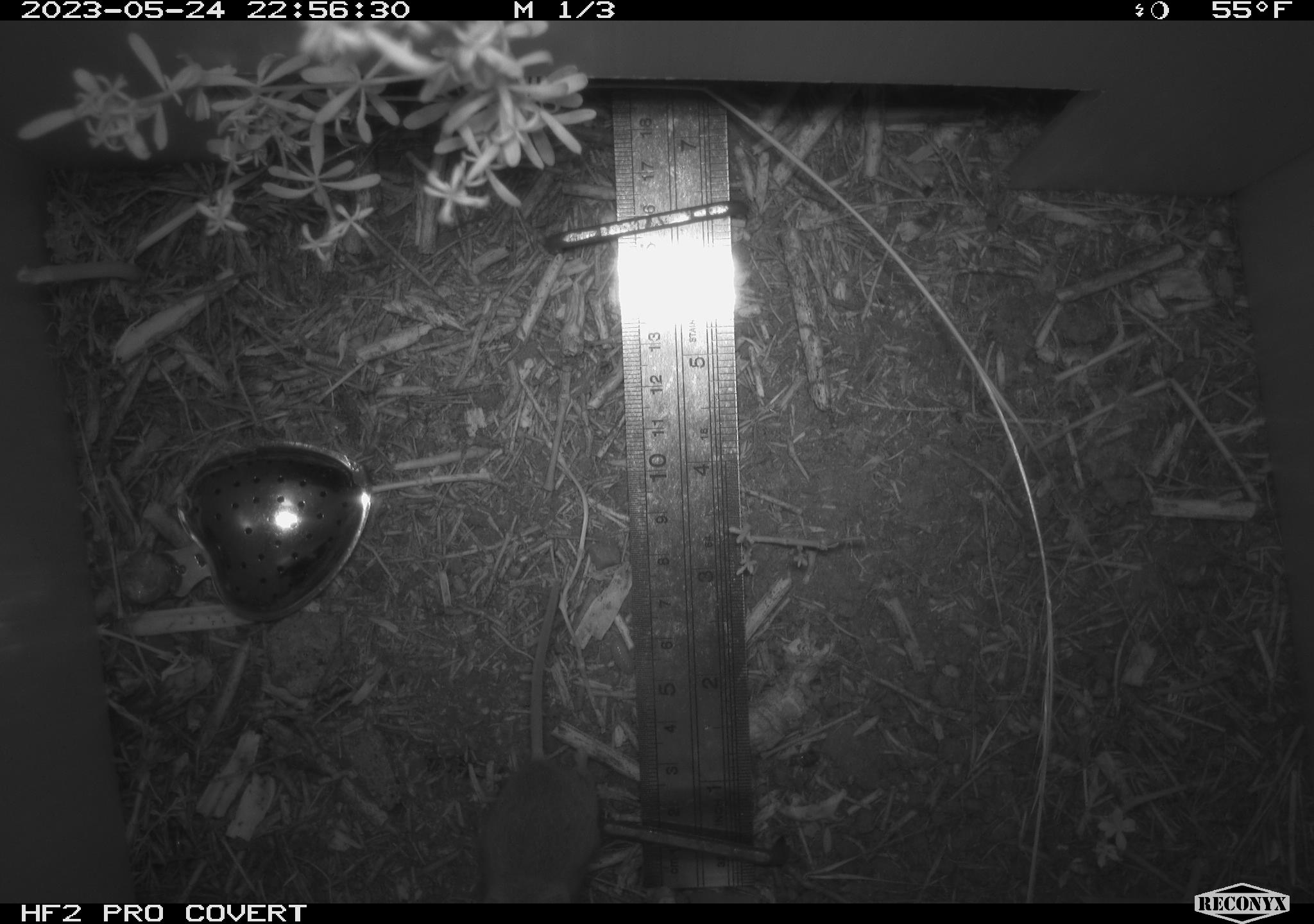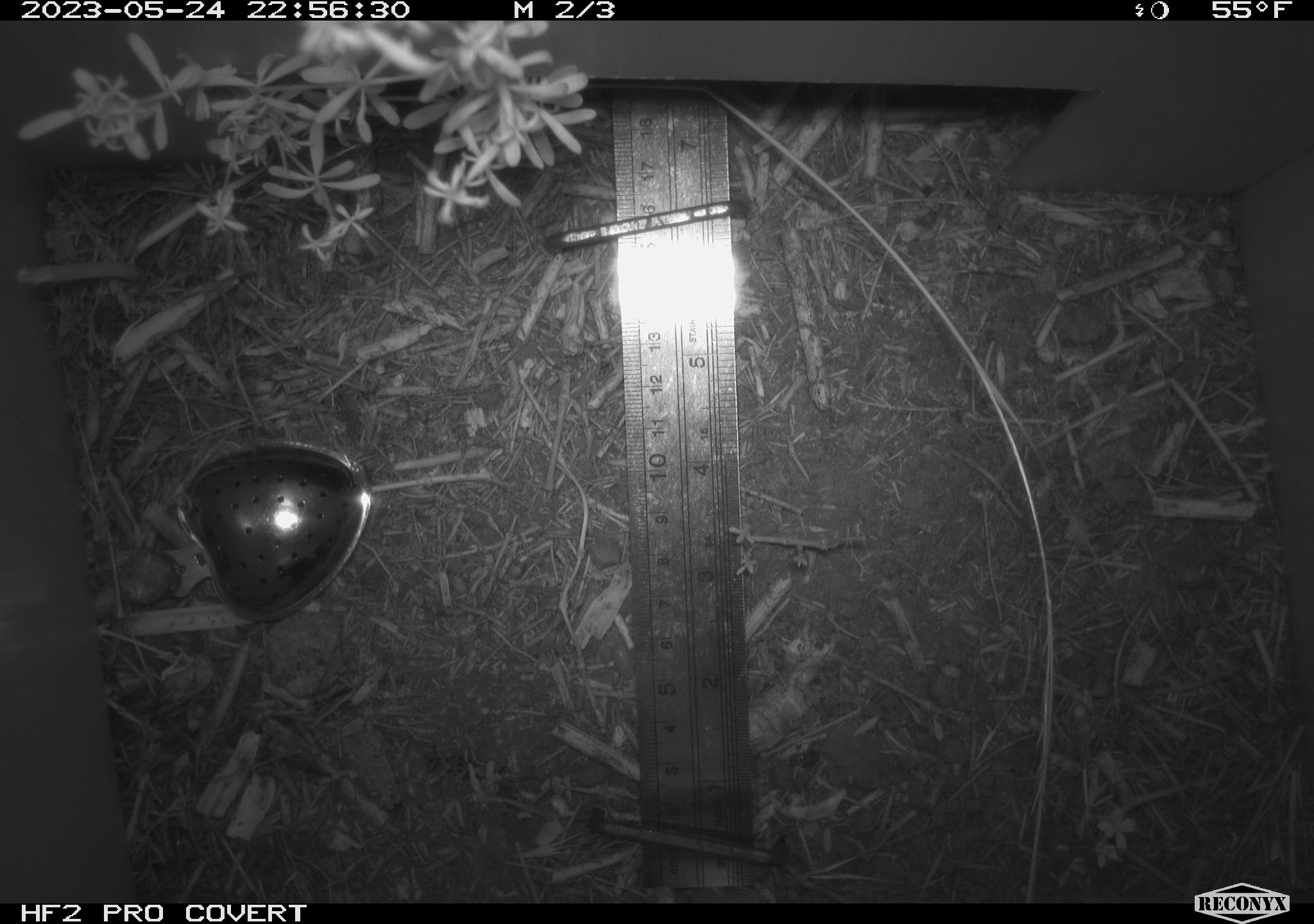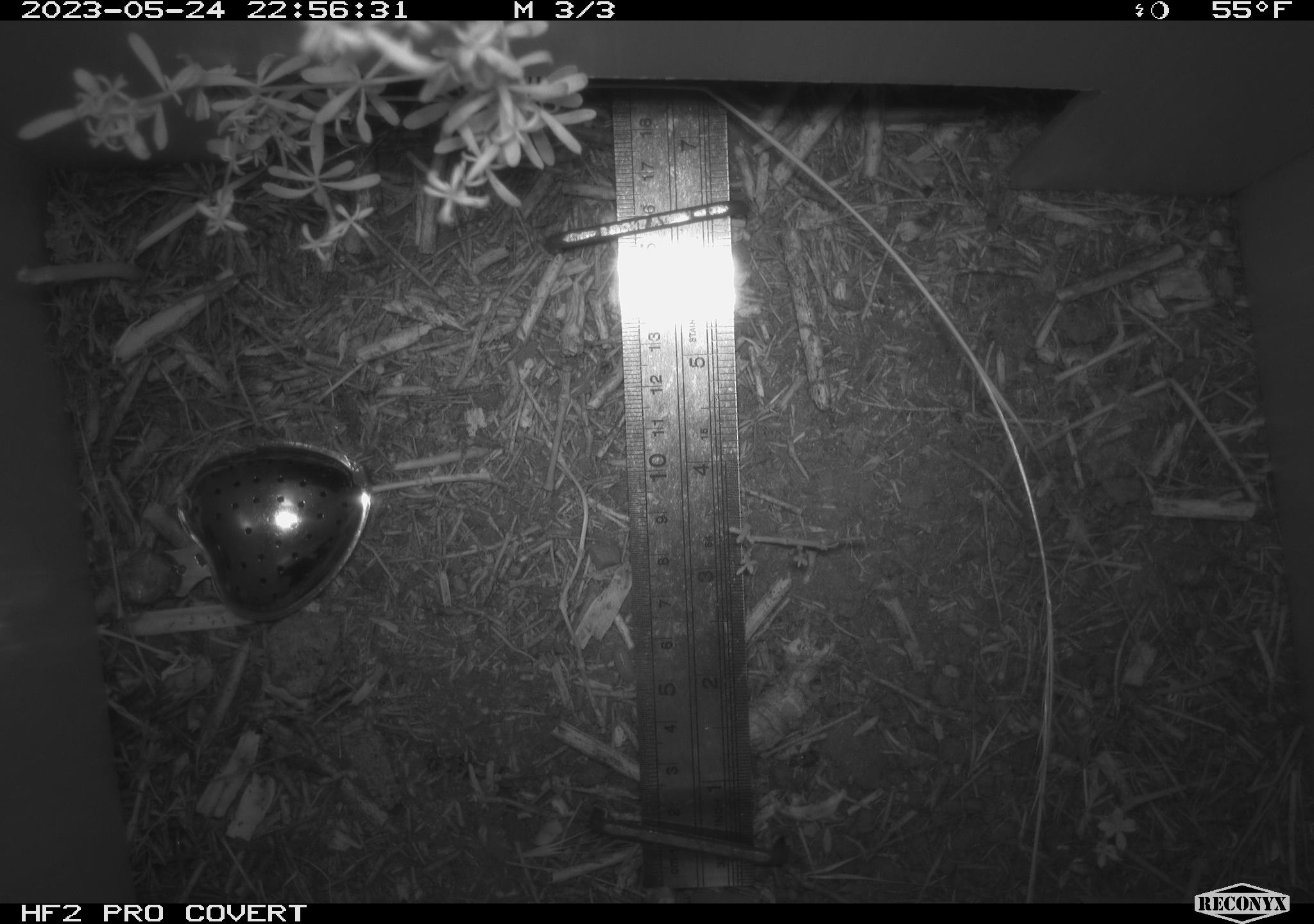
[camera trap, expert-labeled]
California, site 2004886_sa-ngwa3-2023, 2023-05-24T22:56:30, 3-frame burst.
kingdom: Animalia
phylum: Chordata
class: Mammalia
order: Rodentia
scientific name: Rodentia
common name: mouse species